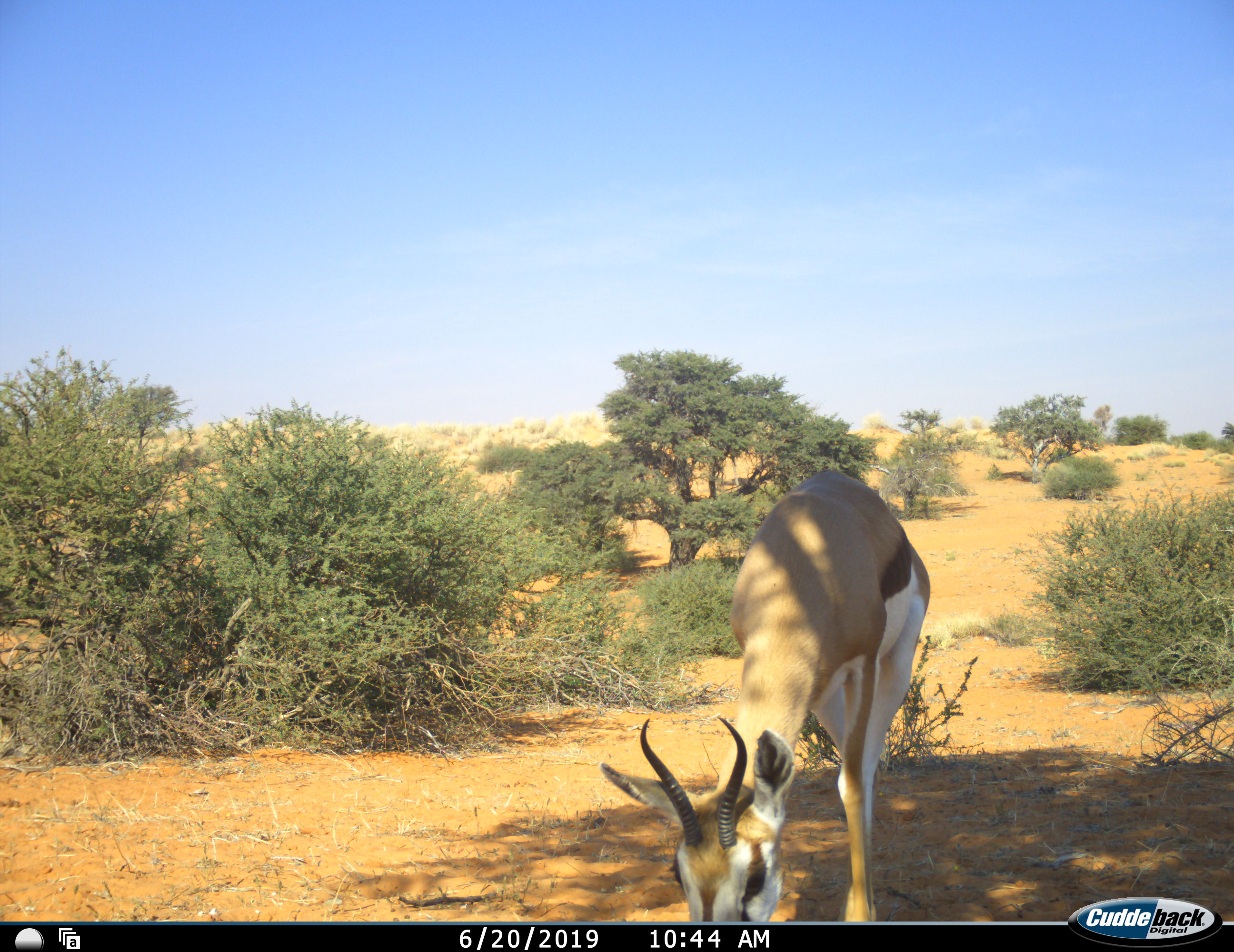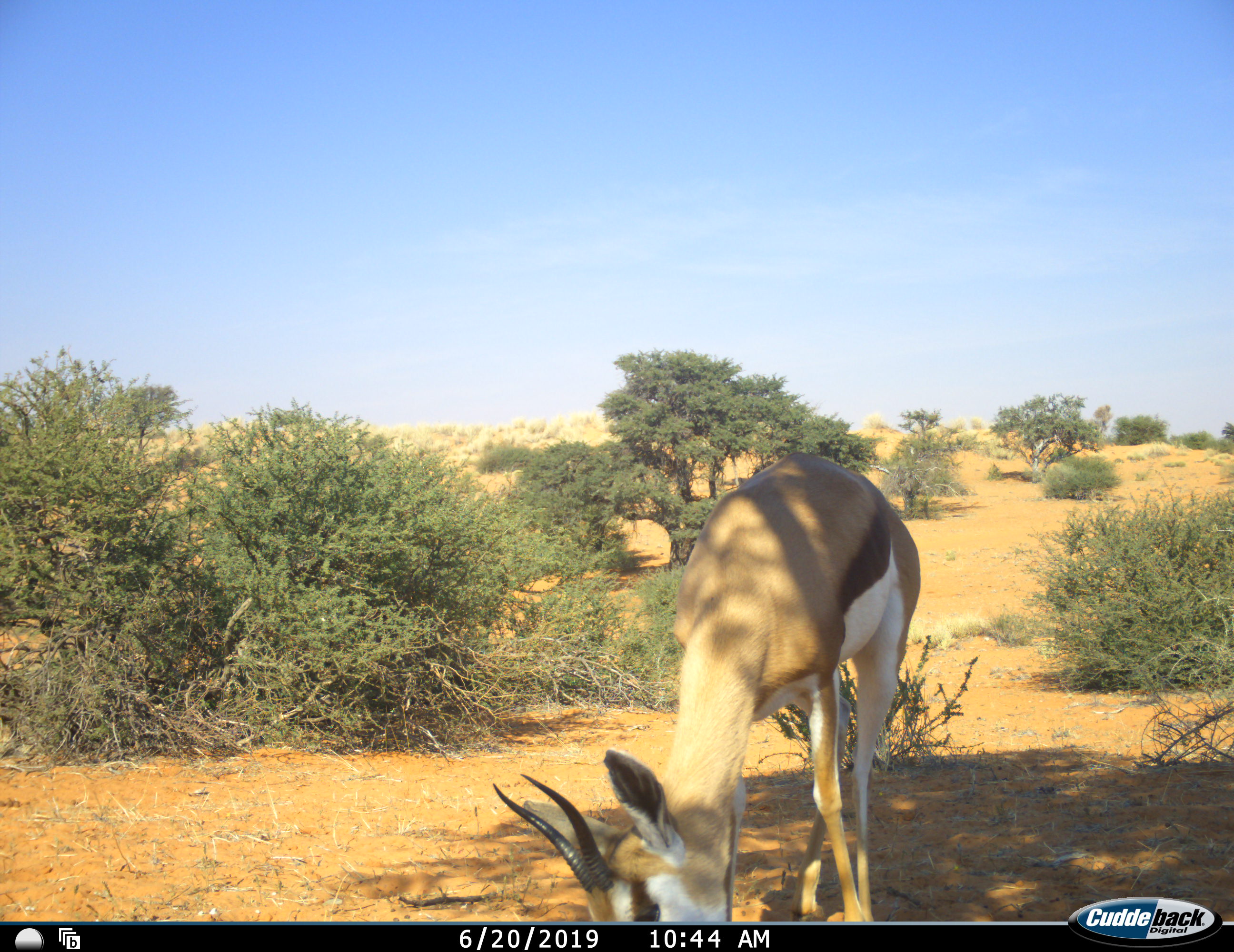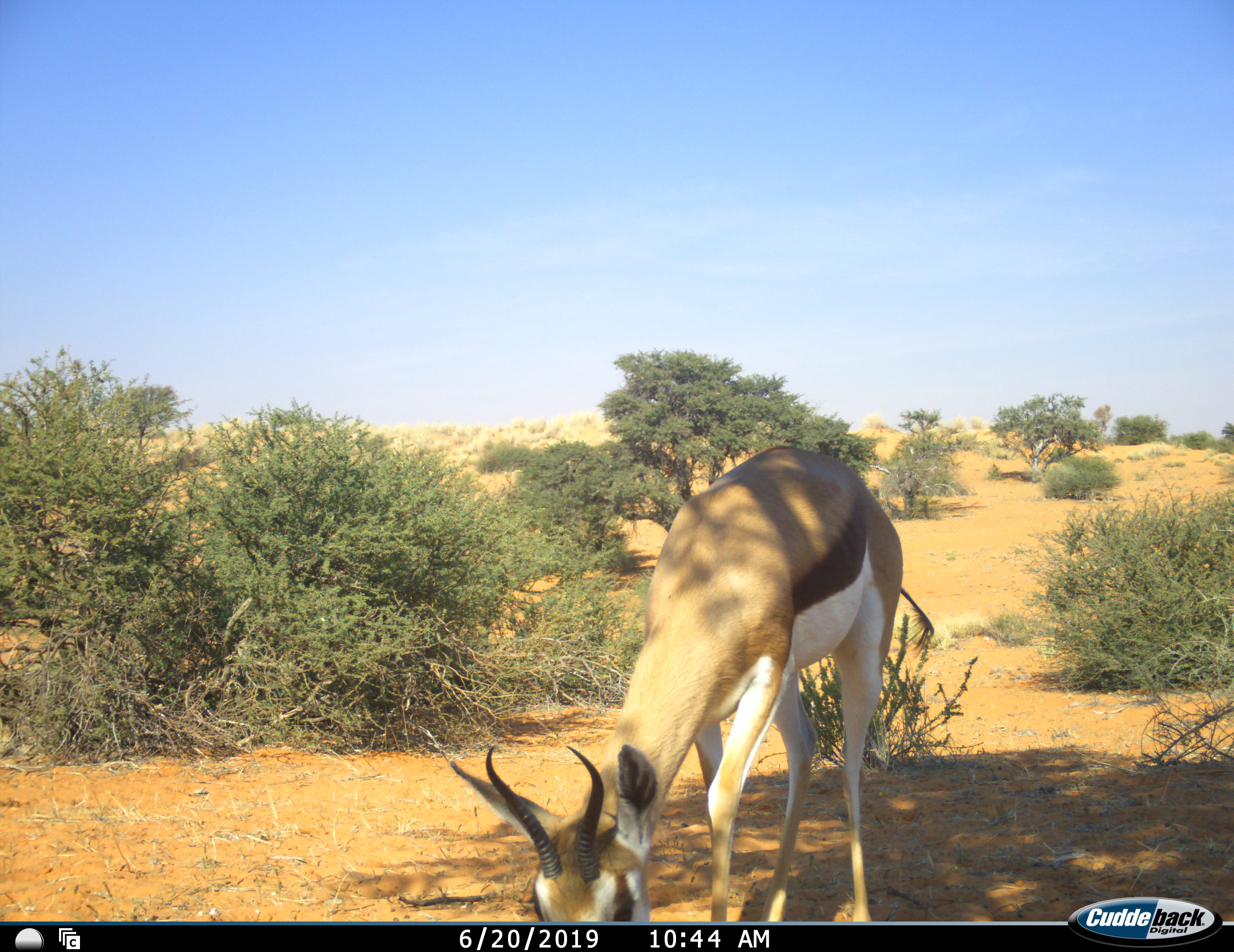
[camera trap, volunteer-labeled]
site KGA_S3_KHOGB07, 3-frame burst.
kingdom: Animalia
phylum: Chordata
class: Mammalia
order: Artiodactyla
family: Bovidae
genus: Antidorcas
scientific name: Antidorcas marsupialis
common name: springbok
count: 1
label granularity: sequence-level